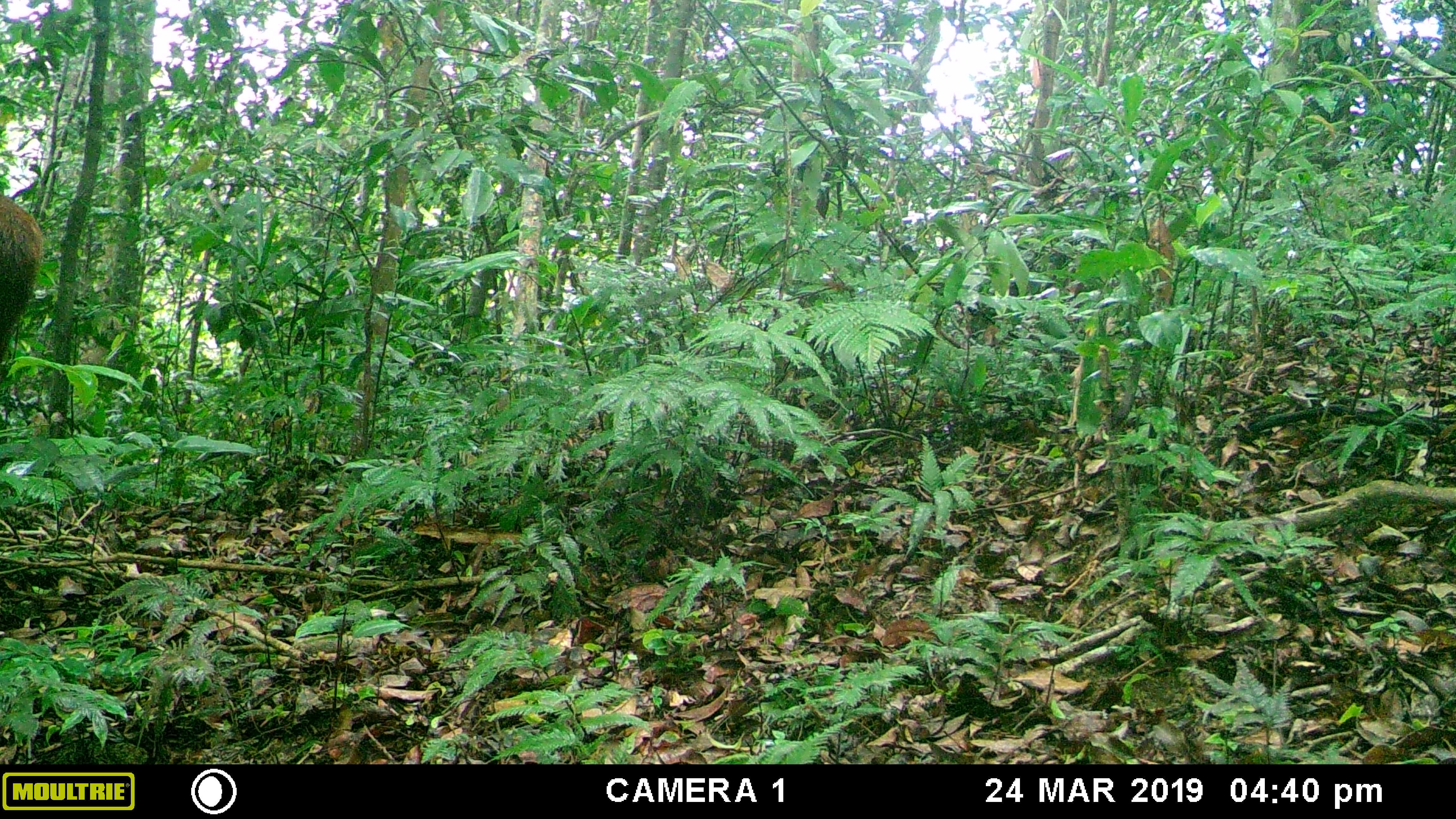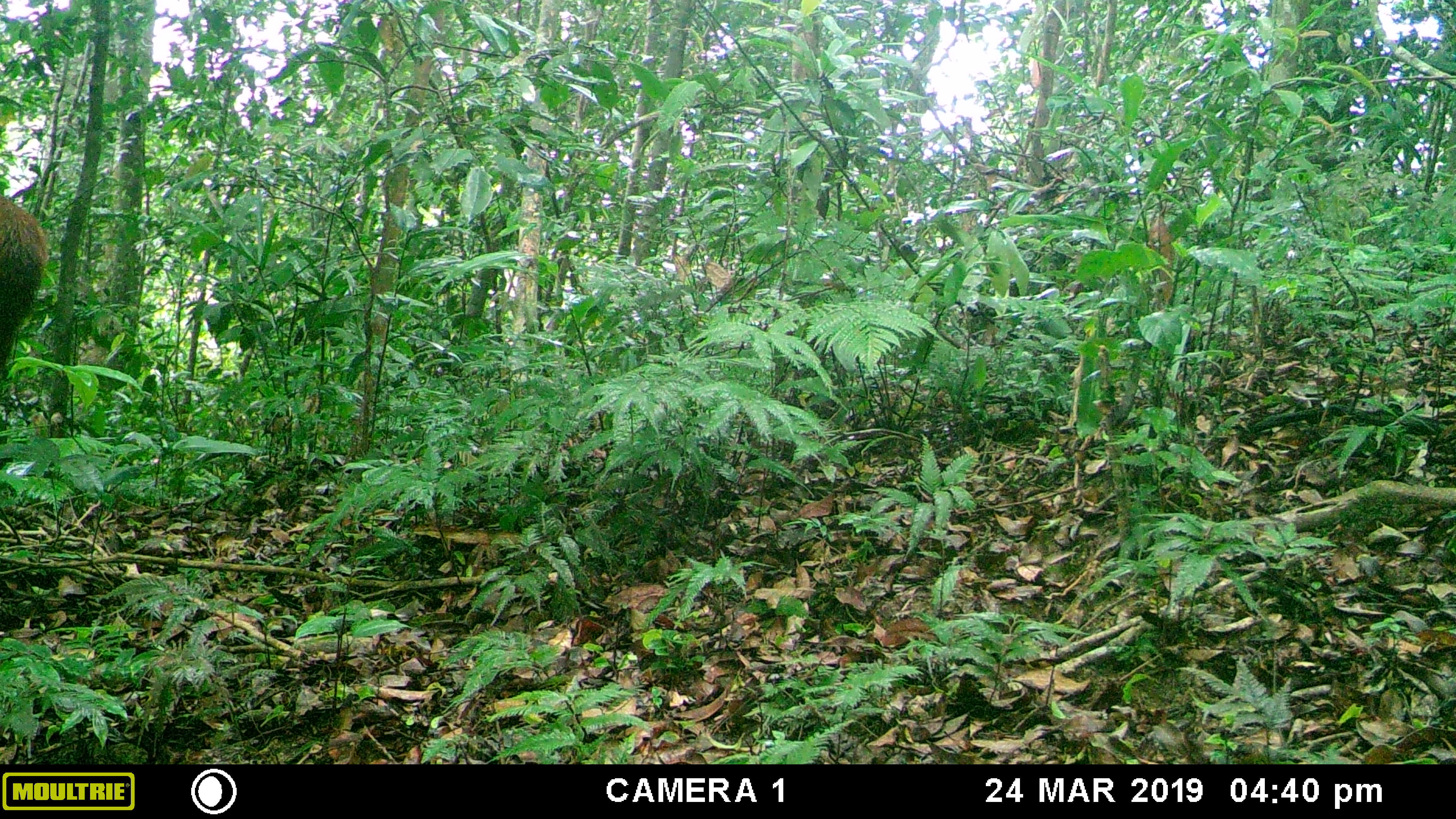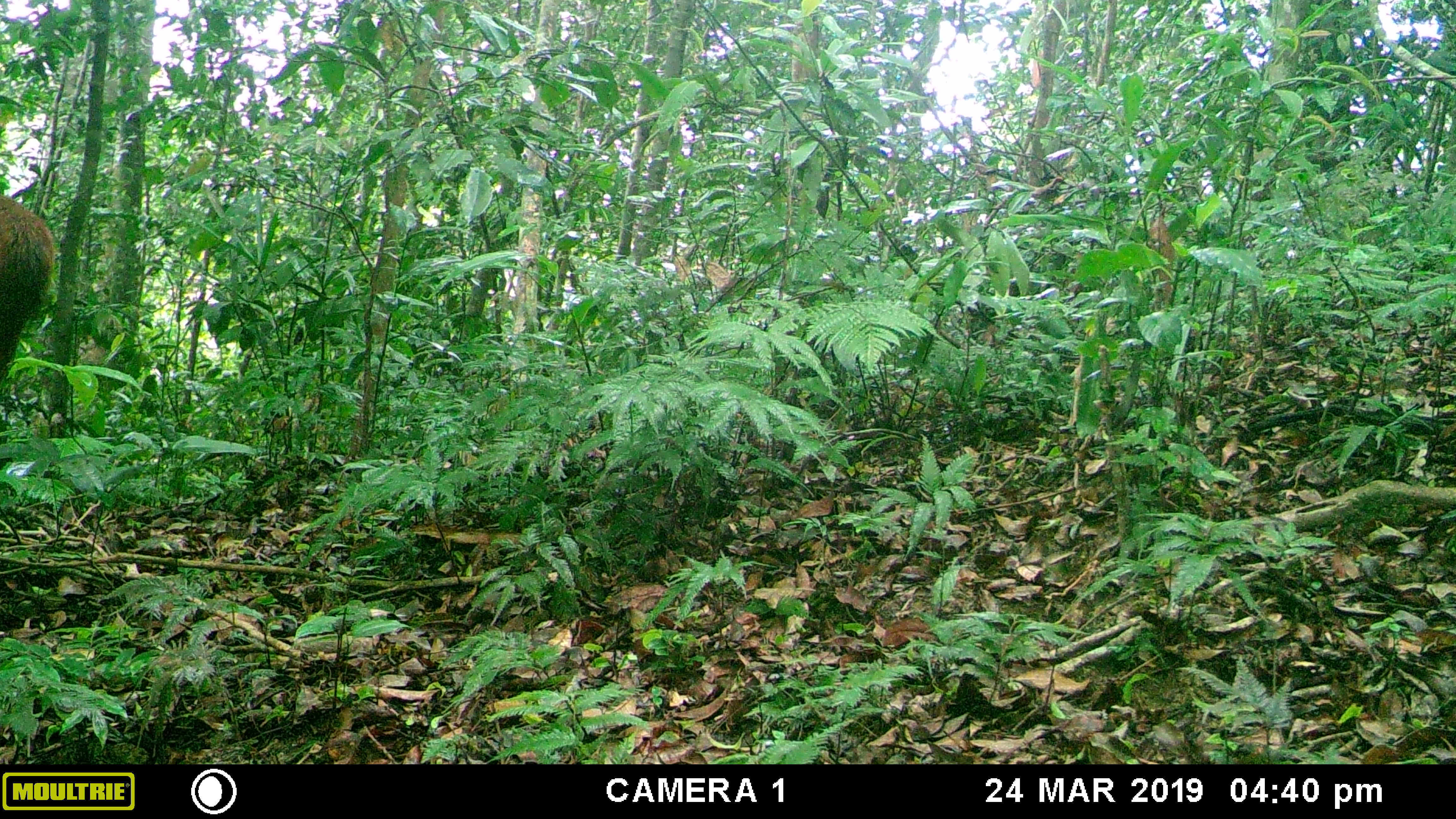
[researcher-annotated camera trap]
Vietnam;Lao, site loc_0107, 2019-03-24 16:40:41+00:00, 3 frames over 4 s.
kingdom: Animalia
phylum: Chordata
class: Mammalia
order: Artiodactyla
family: Cervidae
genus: Rusa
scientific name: Rusa unicolor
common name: sambar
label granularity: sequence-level